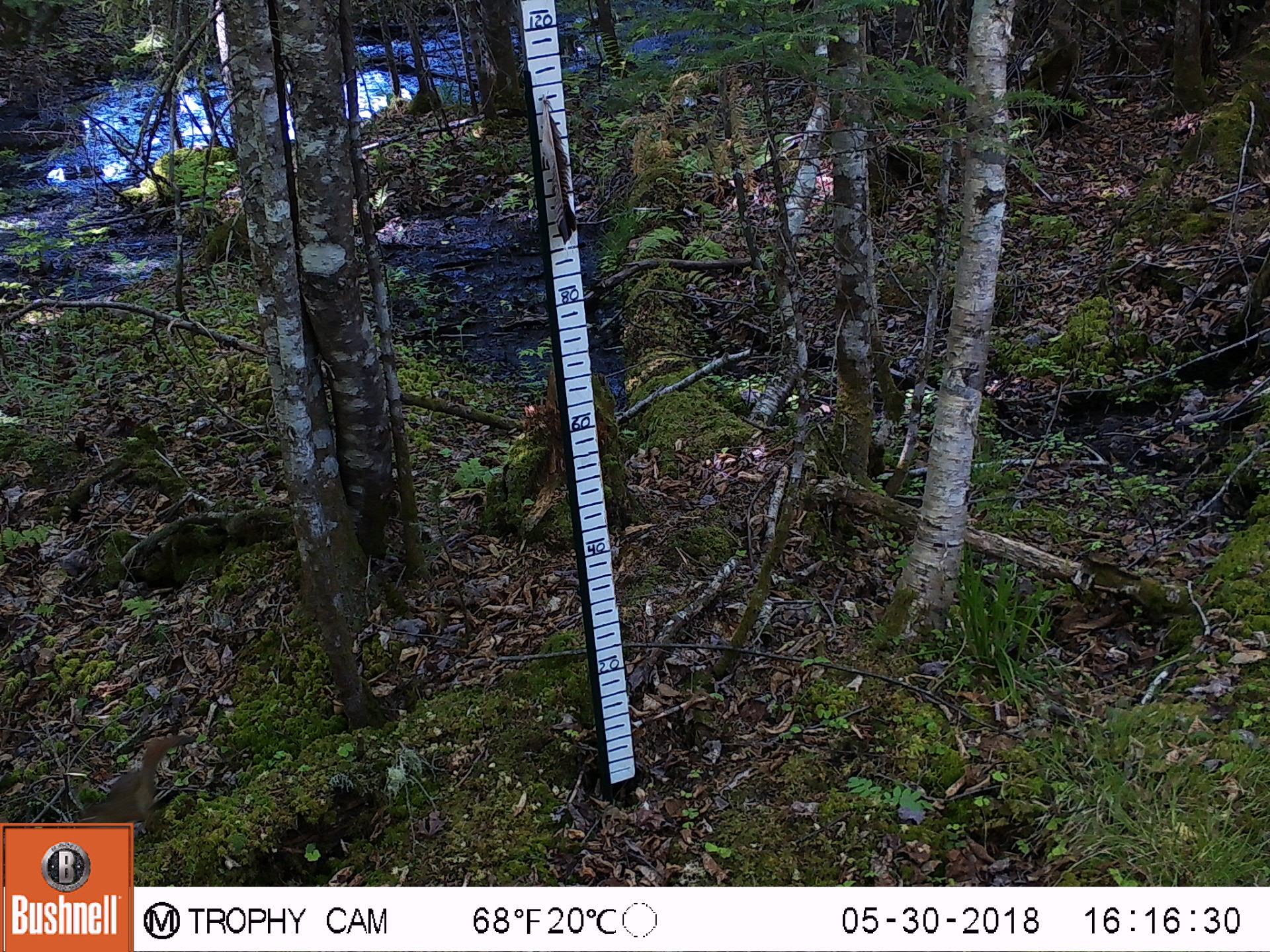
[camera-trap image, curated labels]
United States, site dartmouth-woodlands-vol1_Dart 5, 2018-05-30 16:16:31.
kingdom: Animalia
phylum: Chordata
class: Mammalia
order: Rodentia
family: Sciuridae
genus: Tamiasciurus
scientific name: Tamiasciurus hudsonicus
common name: red squirrel